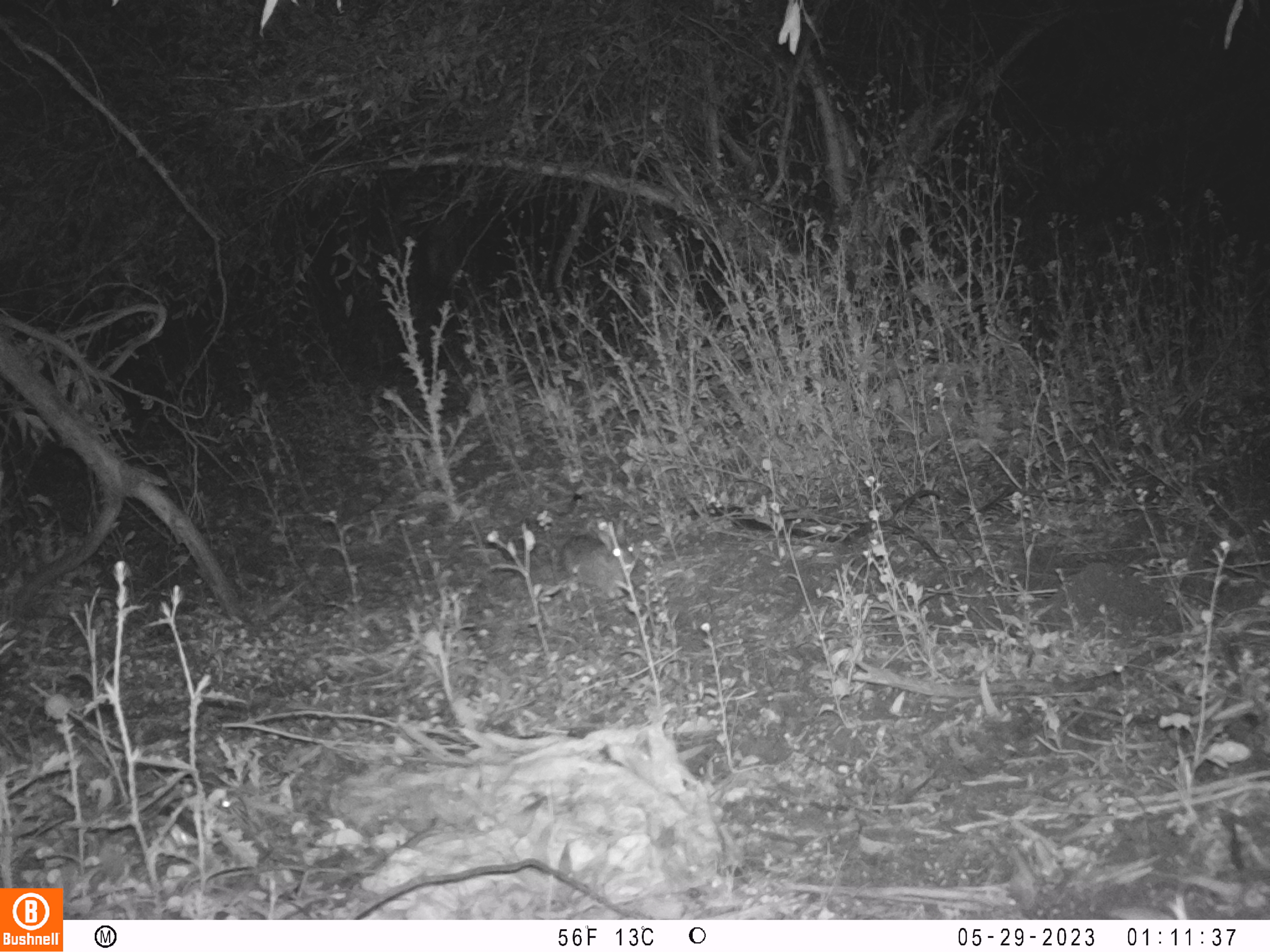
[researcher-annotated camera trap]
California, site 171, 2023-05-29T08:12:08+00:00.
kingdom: Animalia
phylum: Chordata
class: Mammalia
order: Lagomorpha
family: Leporidae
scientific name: Leporidae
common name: rabbit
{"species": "rabbit (Leporidae)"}